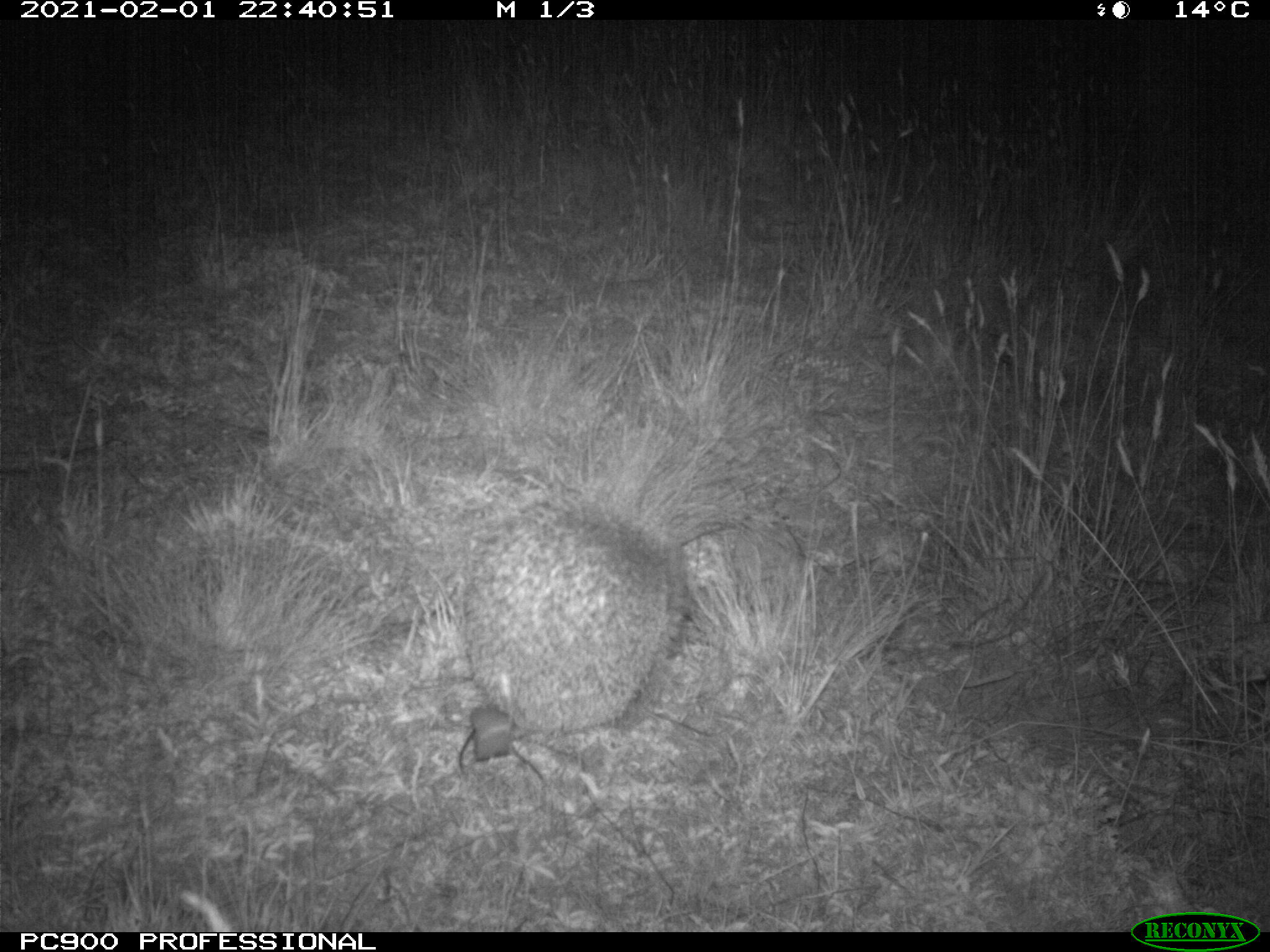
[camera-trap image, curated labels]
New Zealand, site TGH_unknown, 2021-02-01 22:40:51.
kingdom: Animalia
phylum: Chordata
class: Mammalia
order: Eulipotyphla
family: Erinaceidae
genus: Erinaceus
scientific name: Erinaceus europaeus europaeus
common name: european hedgehog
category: hedgehog